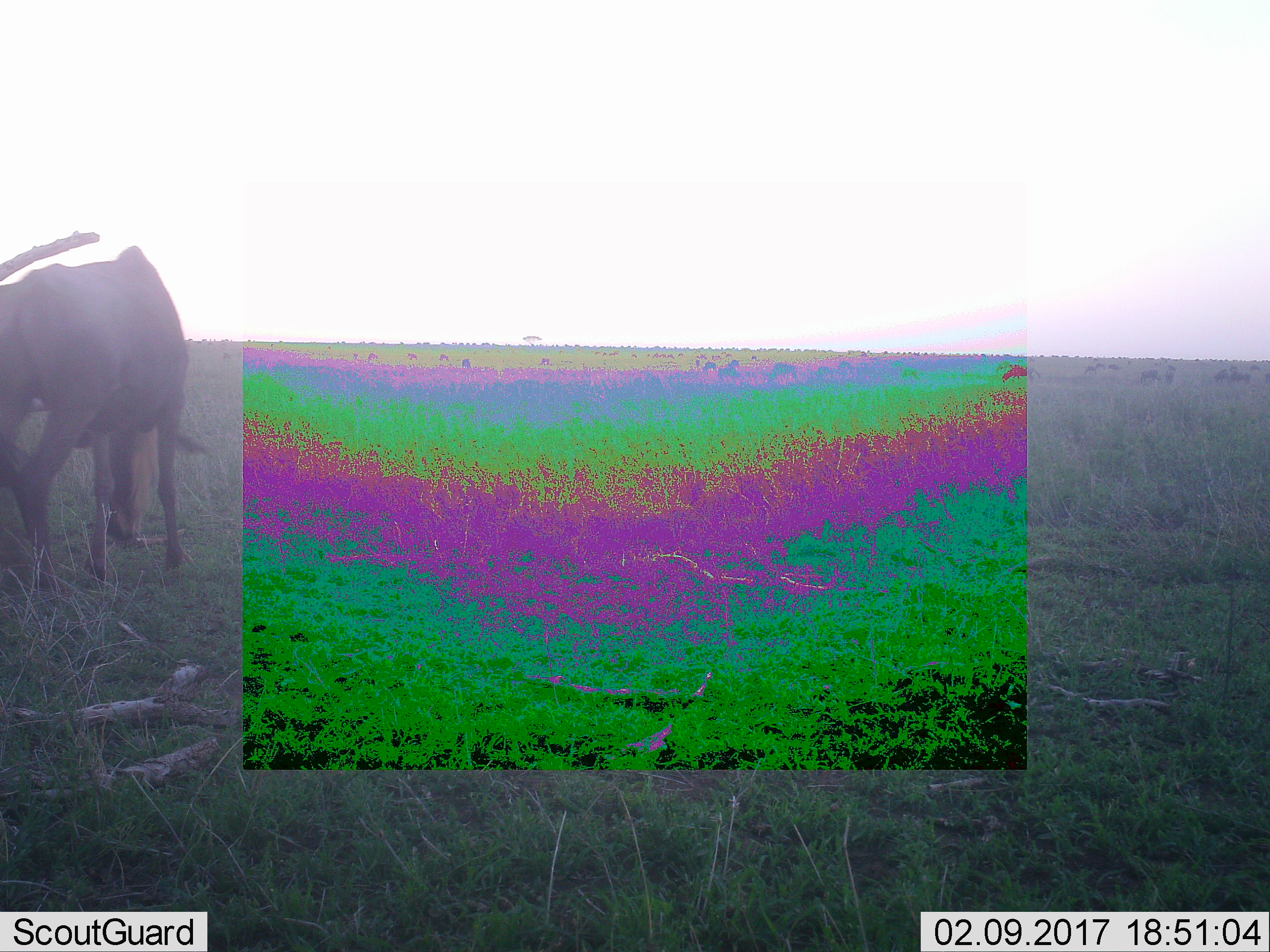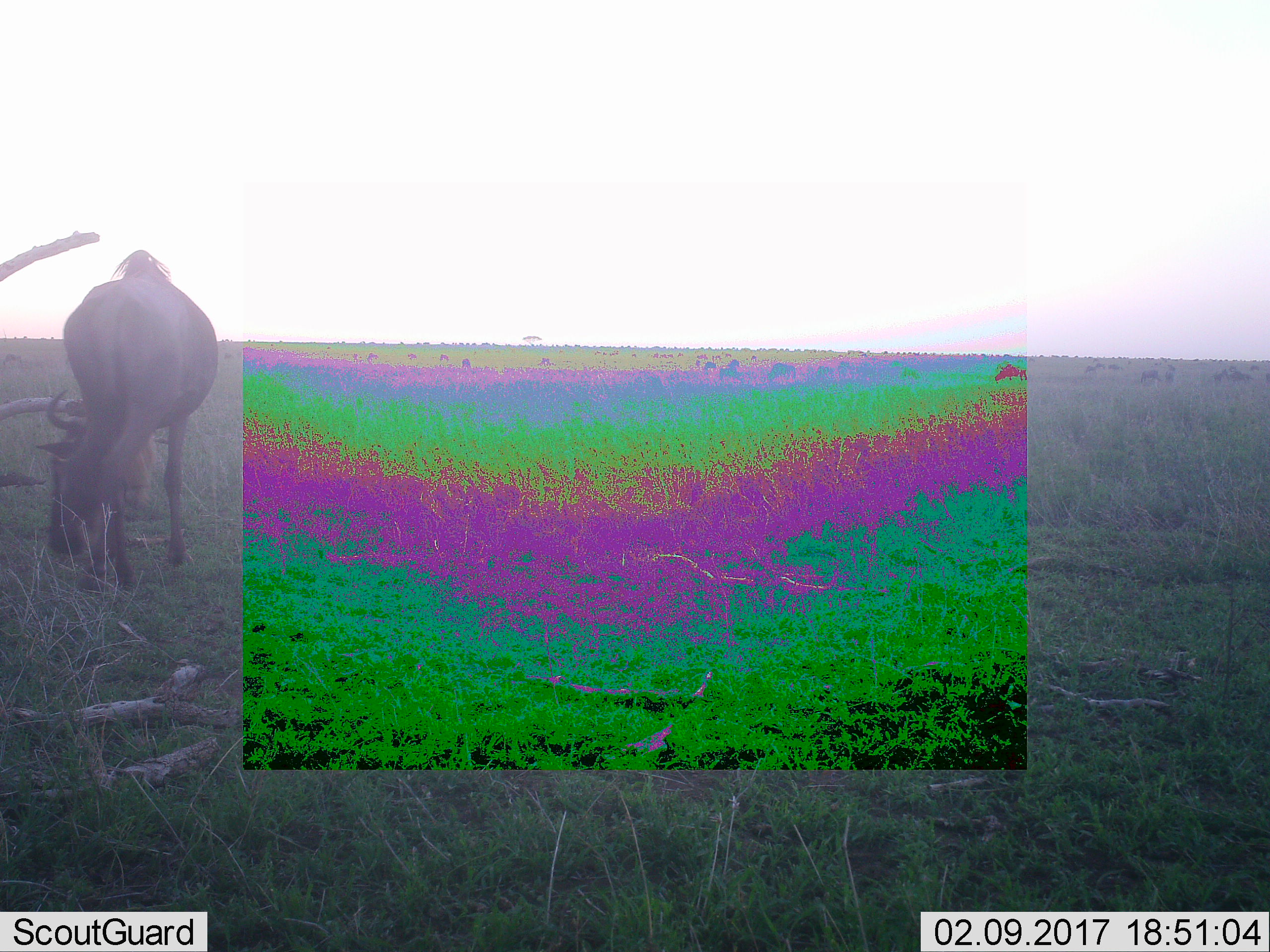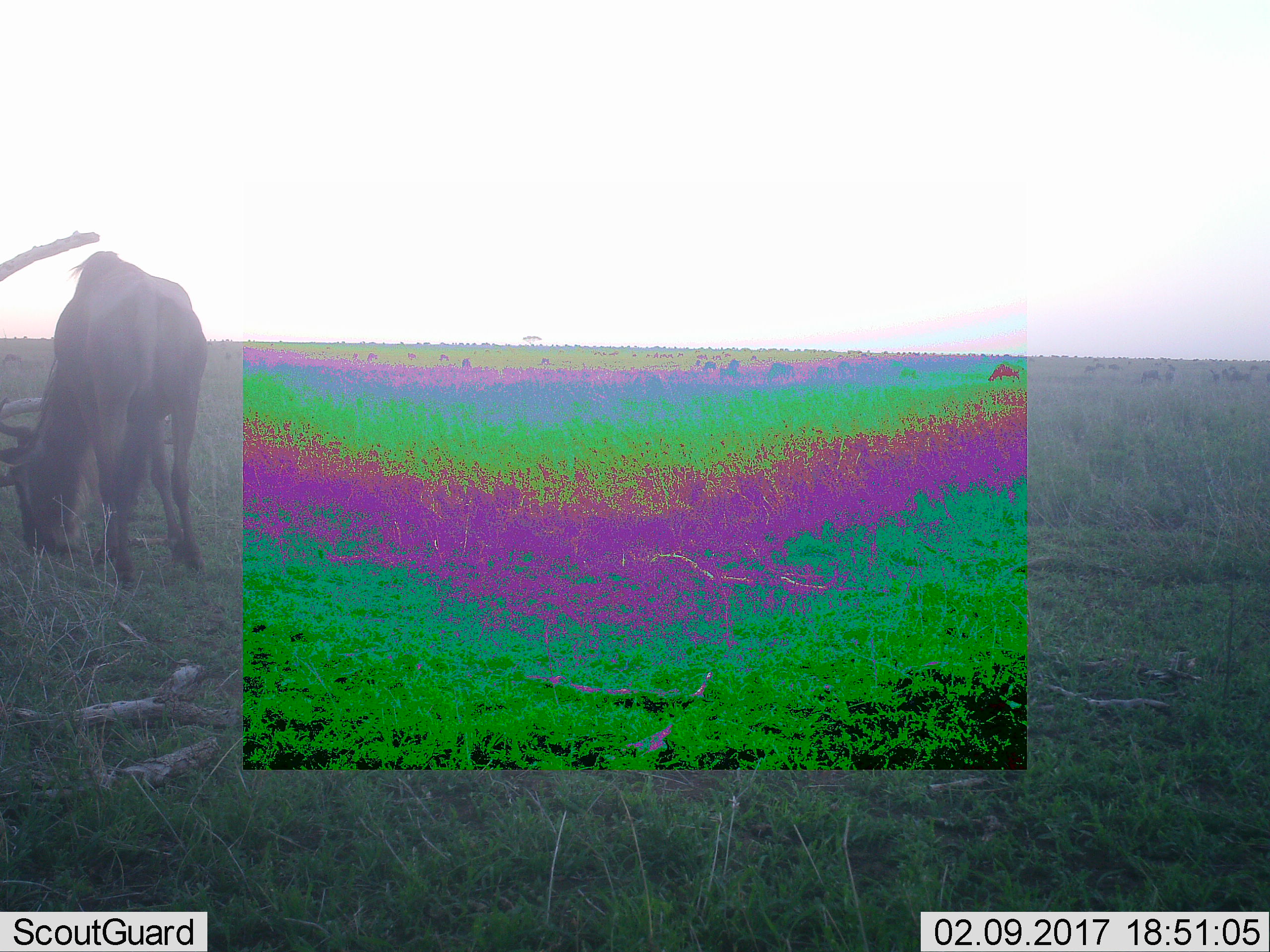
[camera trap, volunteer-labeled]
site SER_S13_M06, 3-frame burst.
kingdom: Animalia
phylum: Chordata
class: Mammalia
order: Artiodactyla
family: Bovidae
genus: Connochaetes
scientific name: Connochaetes taurinus taurinus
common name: blue wildebeest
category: wildebeestblue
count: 11-50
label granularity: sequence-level